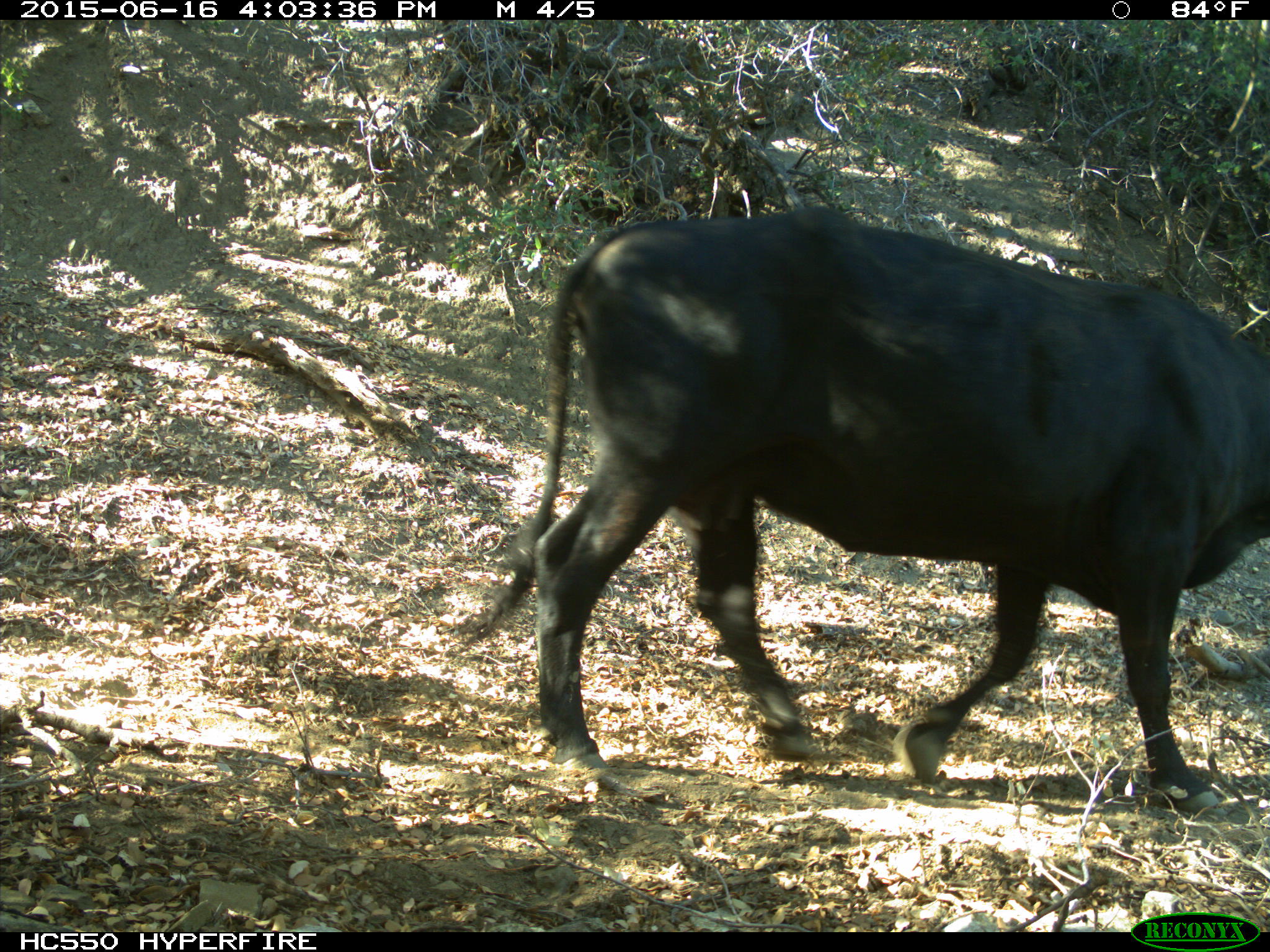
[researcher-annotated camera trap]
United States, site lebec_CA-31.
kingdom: Animalia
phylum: Chordata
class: Mammalia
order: Artiodactyla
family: Bovidae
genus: Bos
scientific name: Bos taurus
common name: domestic cow